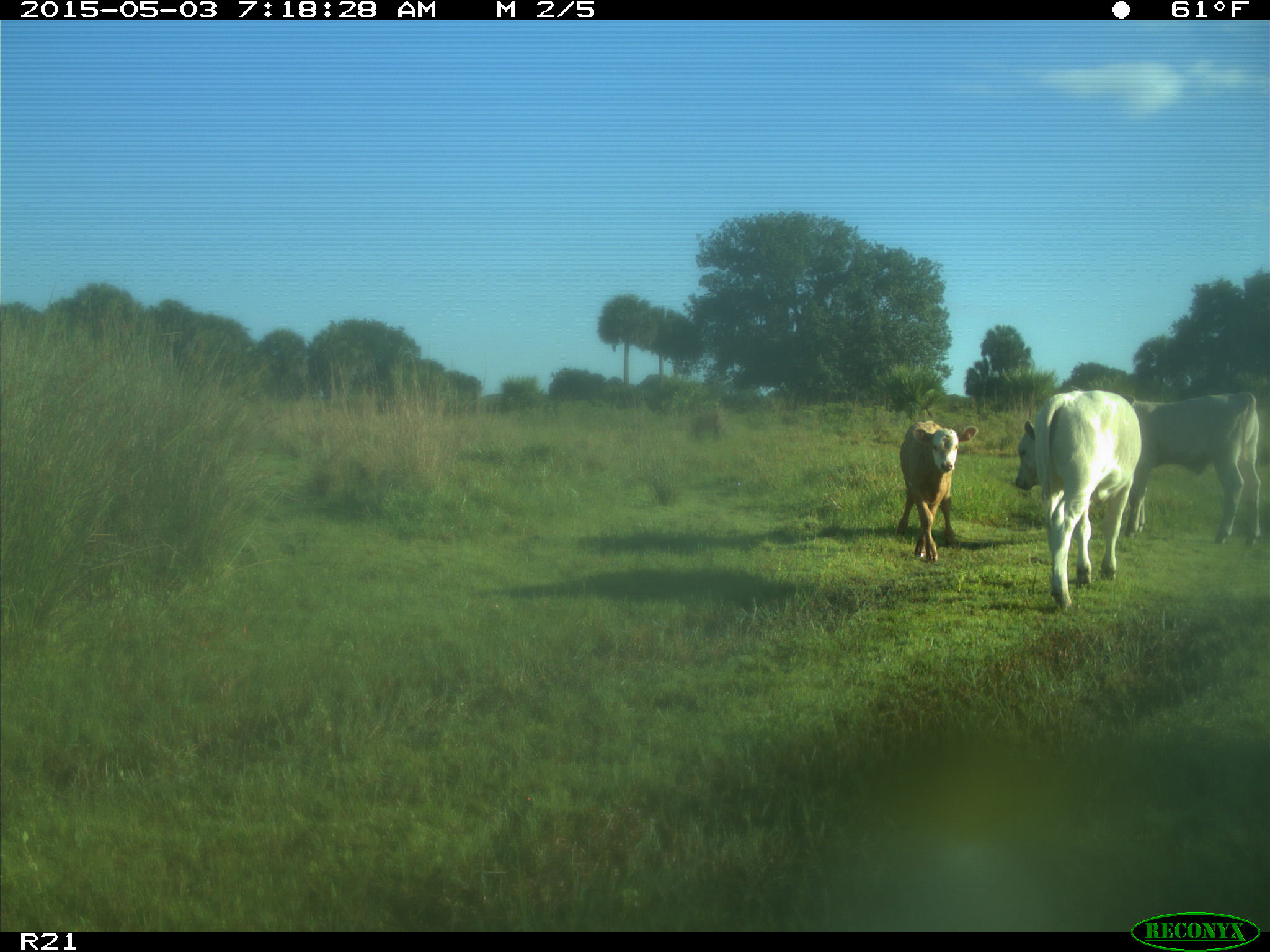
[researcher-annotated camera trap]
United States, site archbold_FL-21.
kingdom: Animalia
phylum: Chordata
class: Mammalia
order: Artiodactyla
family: Bovidae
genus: Bos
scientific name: Bos taurus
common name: domestic cow